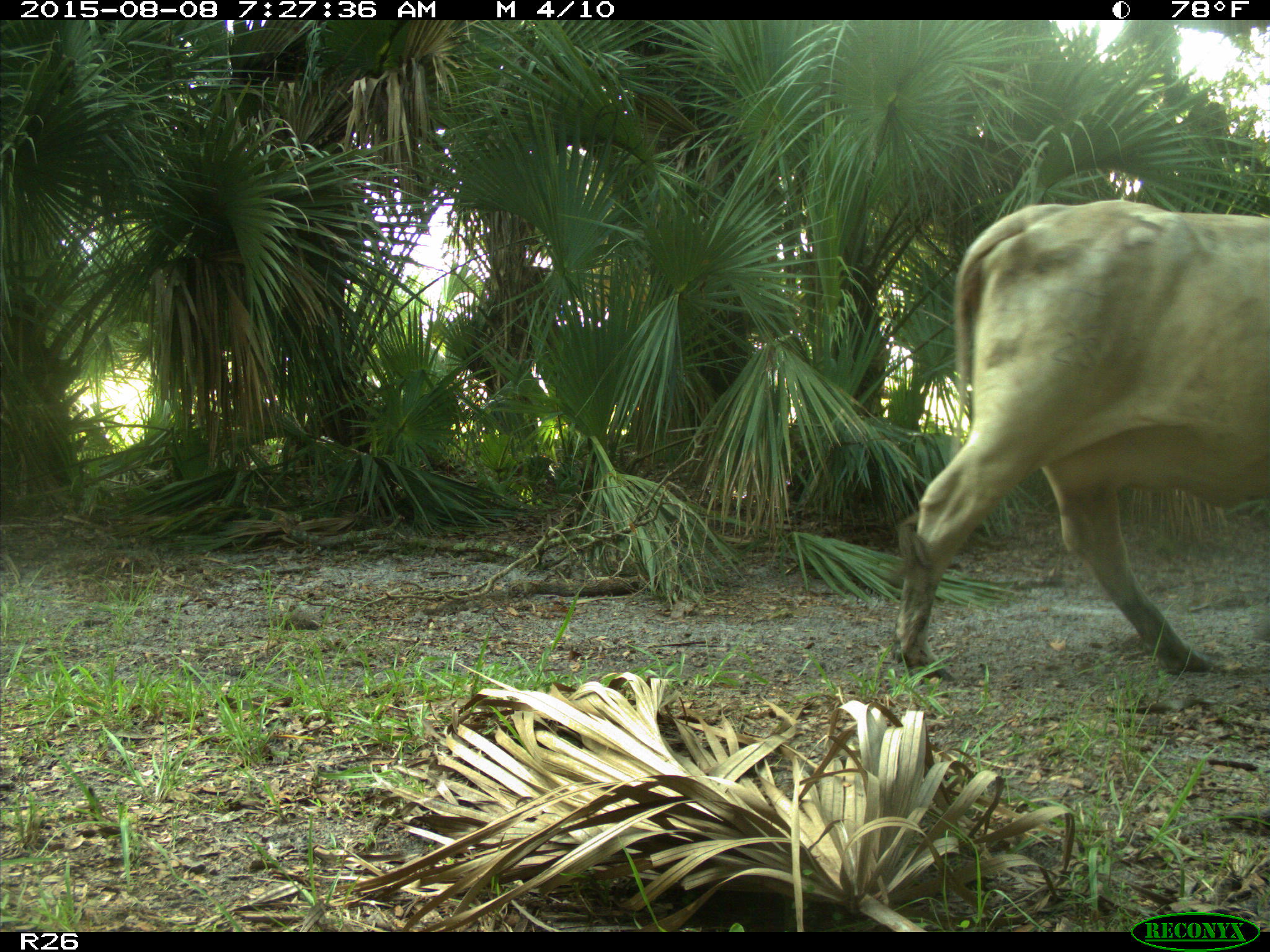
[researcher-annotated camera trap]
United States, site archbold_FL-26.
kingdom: Animalia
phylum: Chordata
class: Mammalia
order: Artiodactyla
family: Bovidae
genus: Bos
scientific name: Bos taurus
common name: domestic cow